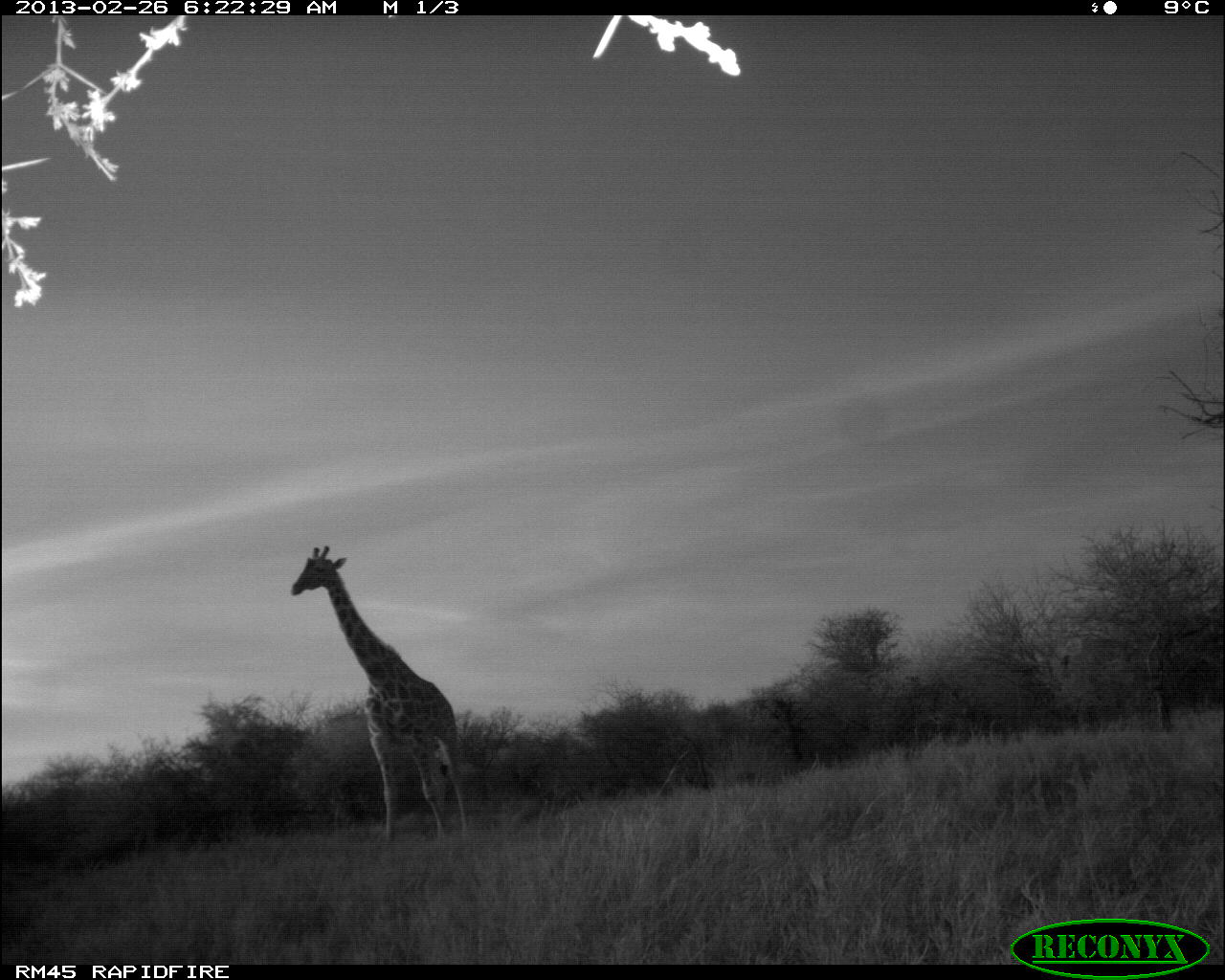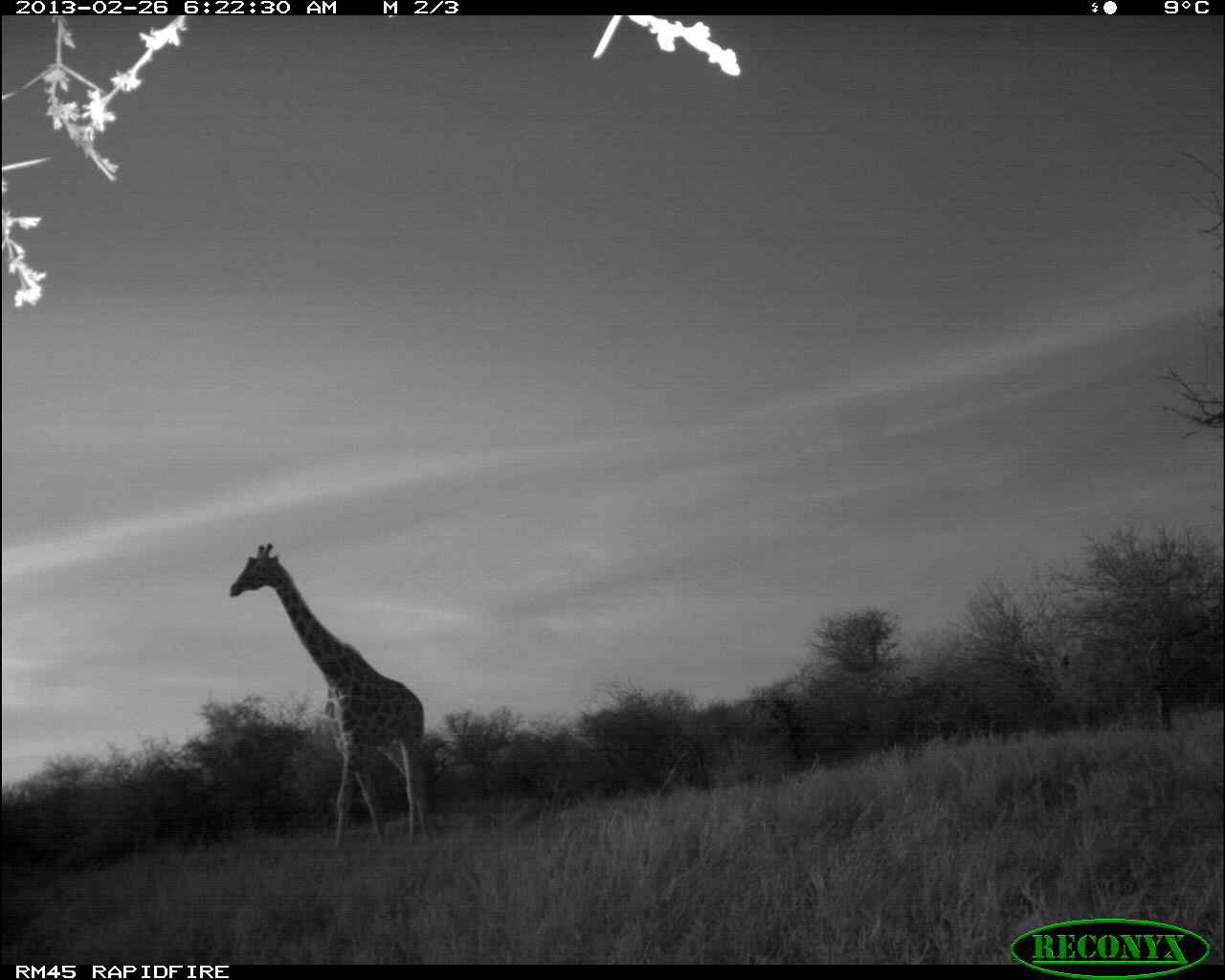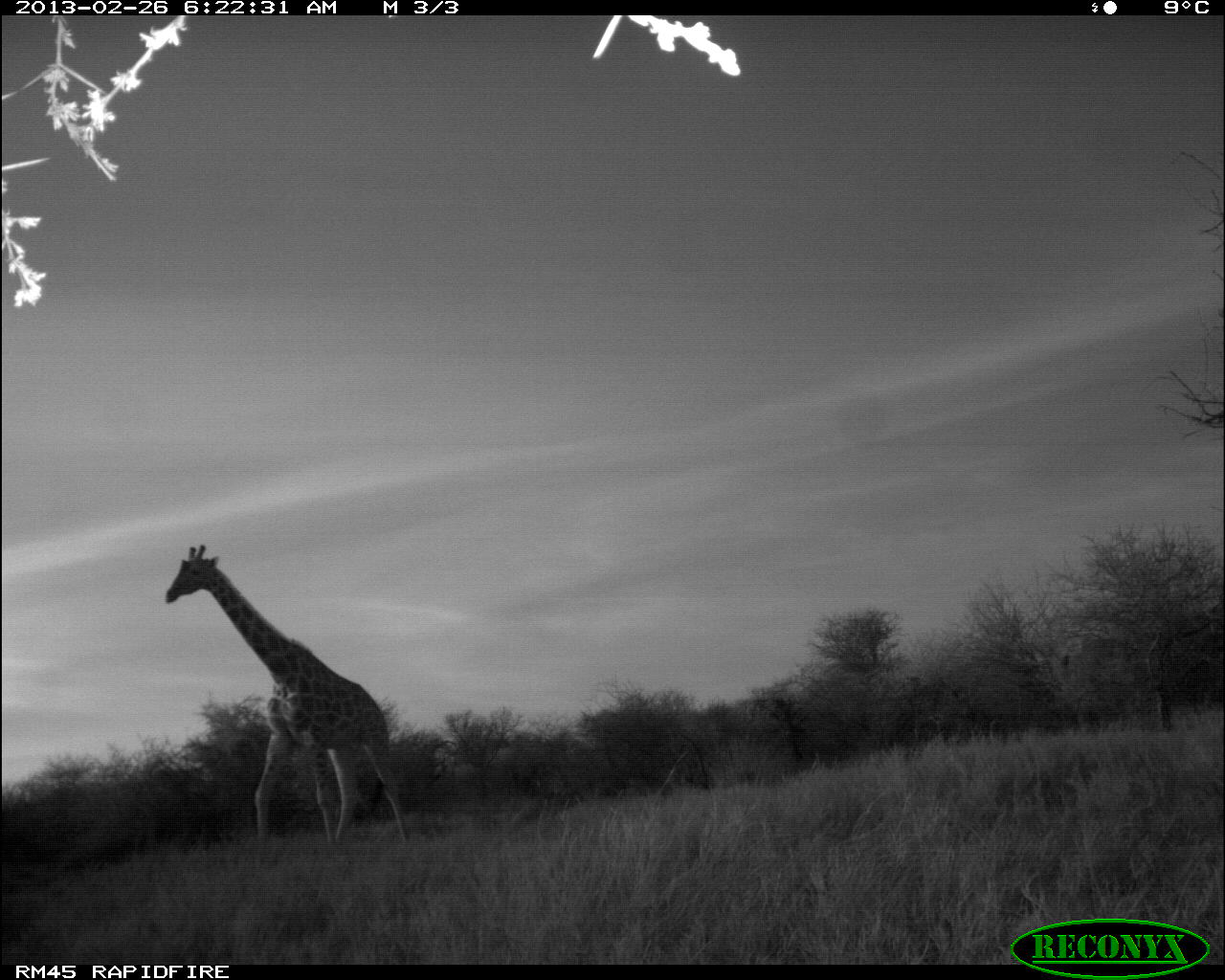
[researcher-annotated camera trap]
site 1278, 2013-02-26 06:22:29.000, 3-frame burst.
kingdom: Animalia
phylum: Chordata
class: Mammalia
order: Artiodactyla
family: Giraffidae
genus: Giraffa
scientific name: Giraffa camelopardalis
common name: giraffe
Giraffa camelopardalis (giraffe), count 1.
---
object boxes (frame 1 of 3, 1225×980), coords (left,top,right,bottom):
giraffa camelopardalis: (290,545,471,839)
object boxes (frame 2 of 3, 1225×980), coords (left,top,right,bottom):
giraffa camelopardalis: (226,544,435,843)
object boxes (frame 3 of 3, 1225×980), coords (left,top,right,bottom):
giraffa camelopardalis: (160,542,412,846)